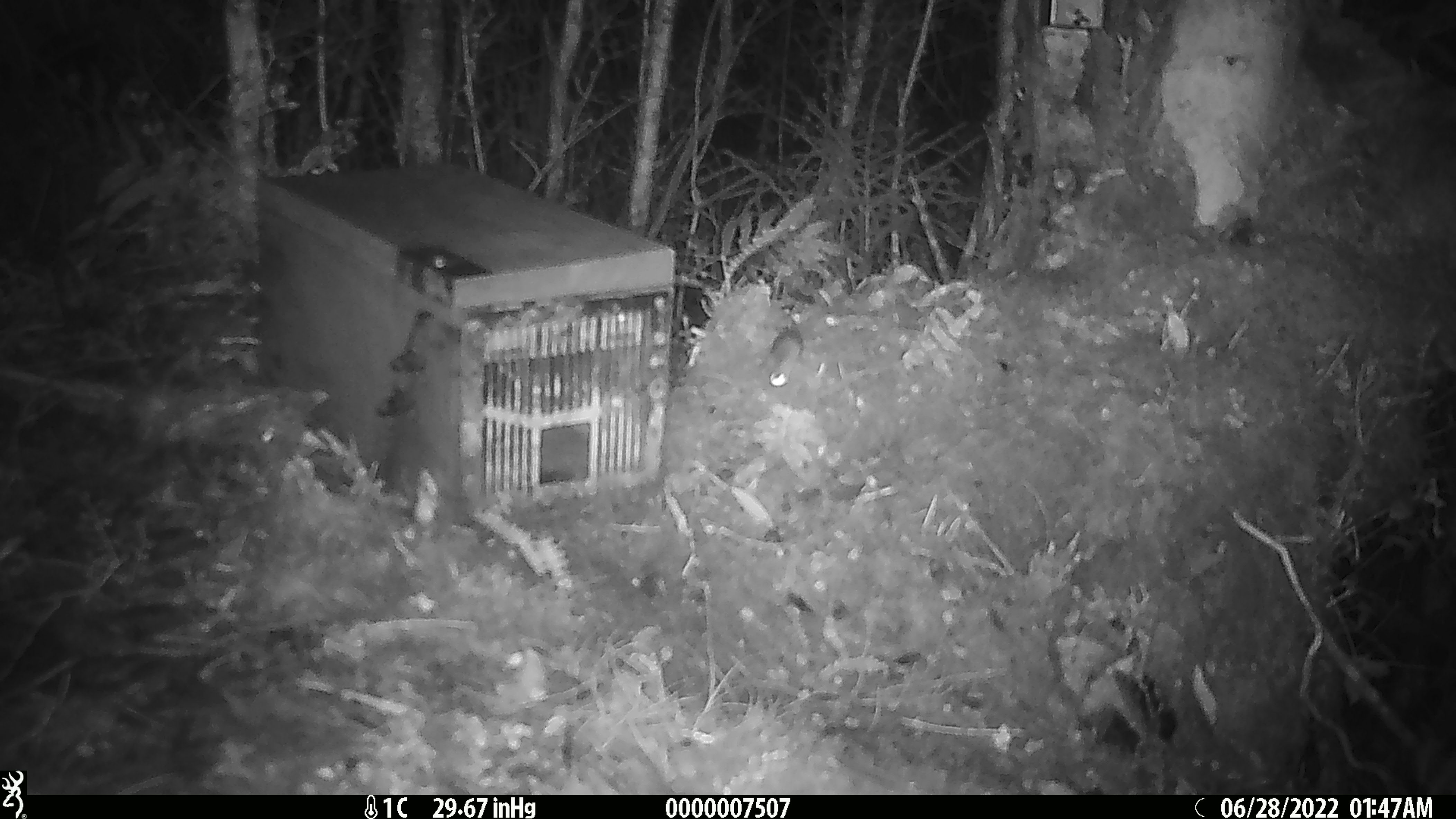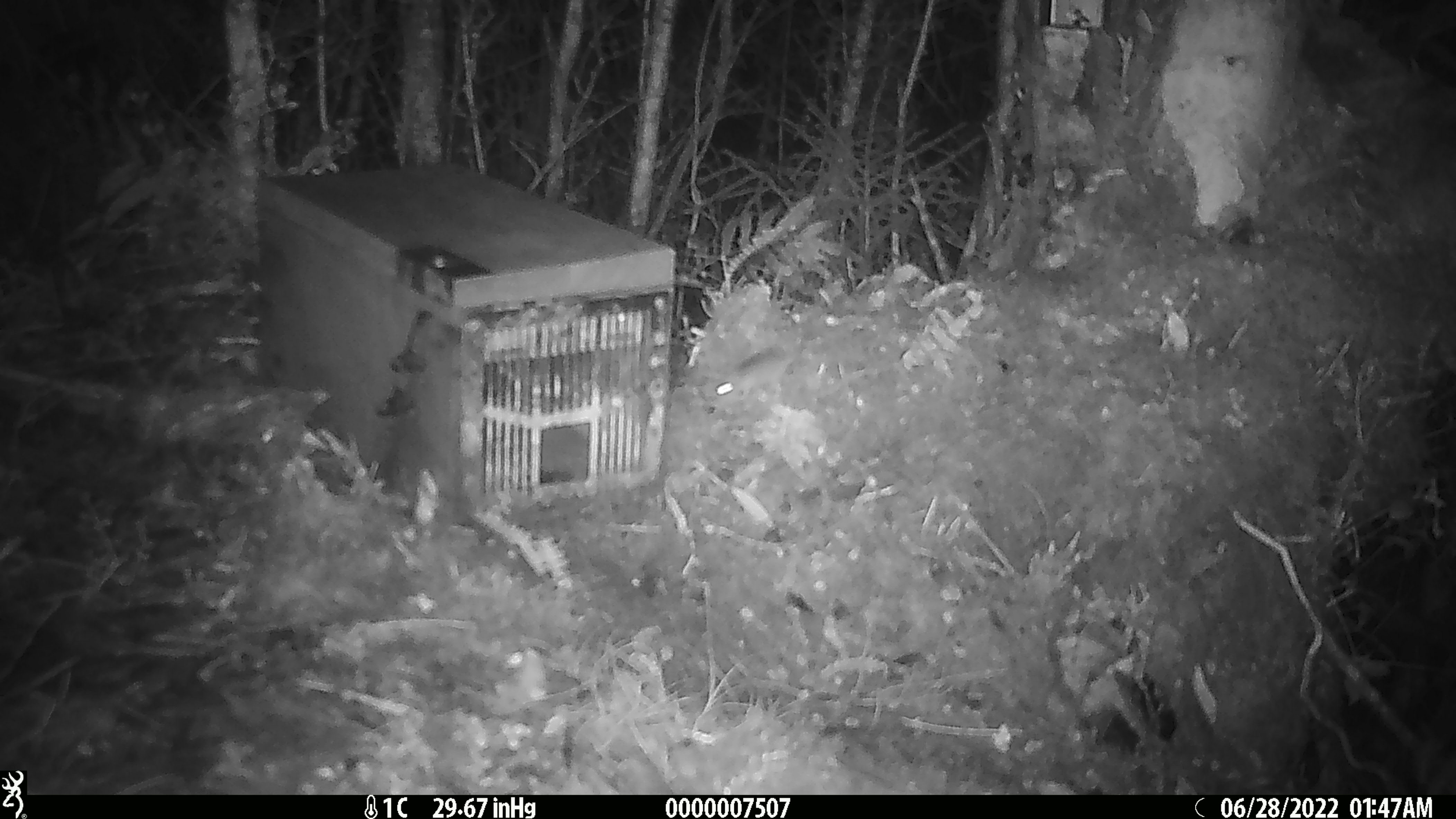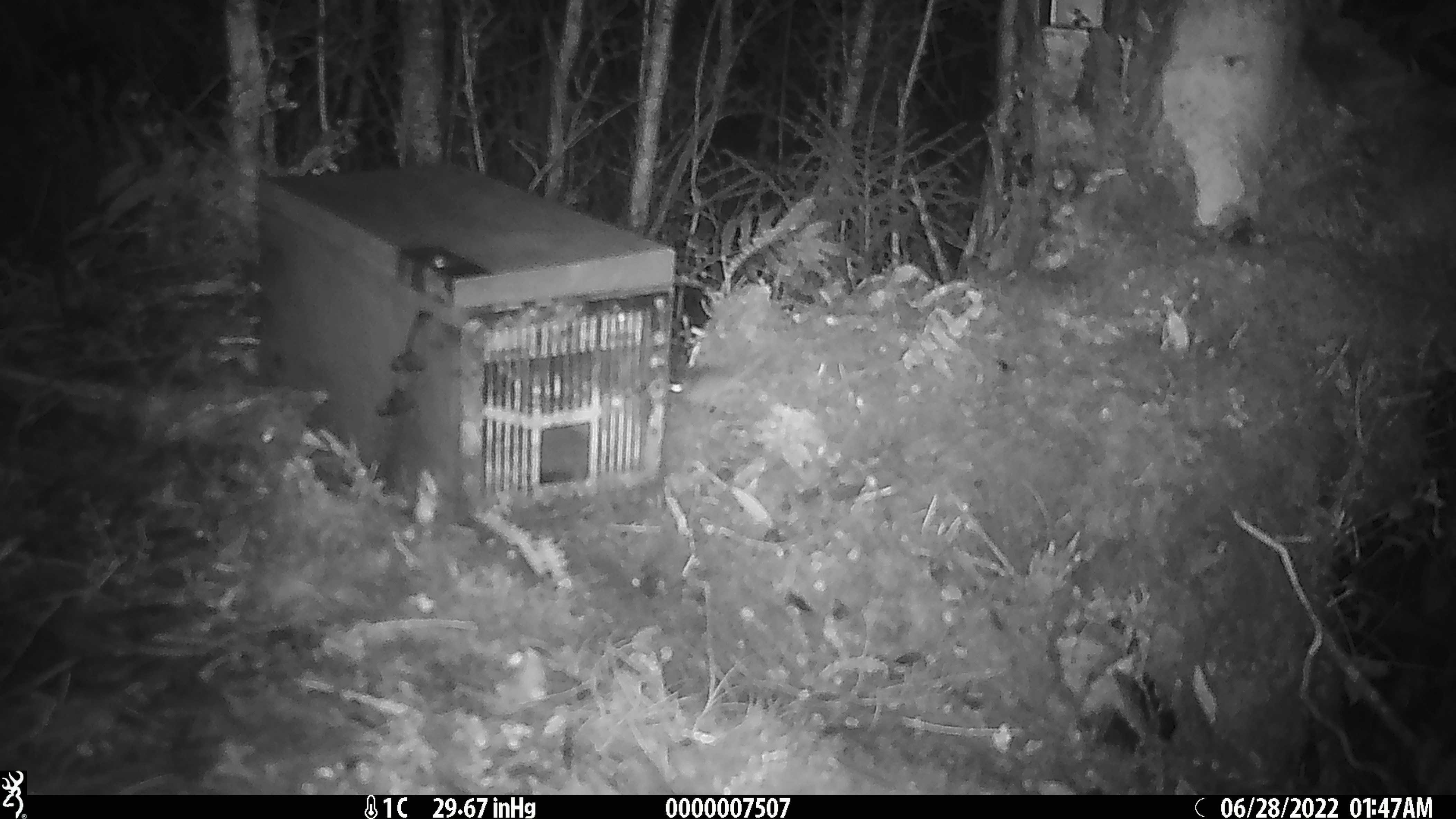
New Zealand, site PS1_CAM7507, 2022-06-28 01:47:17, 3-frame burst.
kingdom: Animalia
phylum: Chordata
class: Mammalia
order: Rodentia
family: Muridae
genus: Mus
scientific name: Mus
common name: mouse